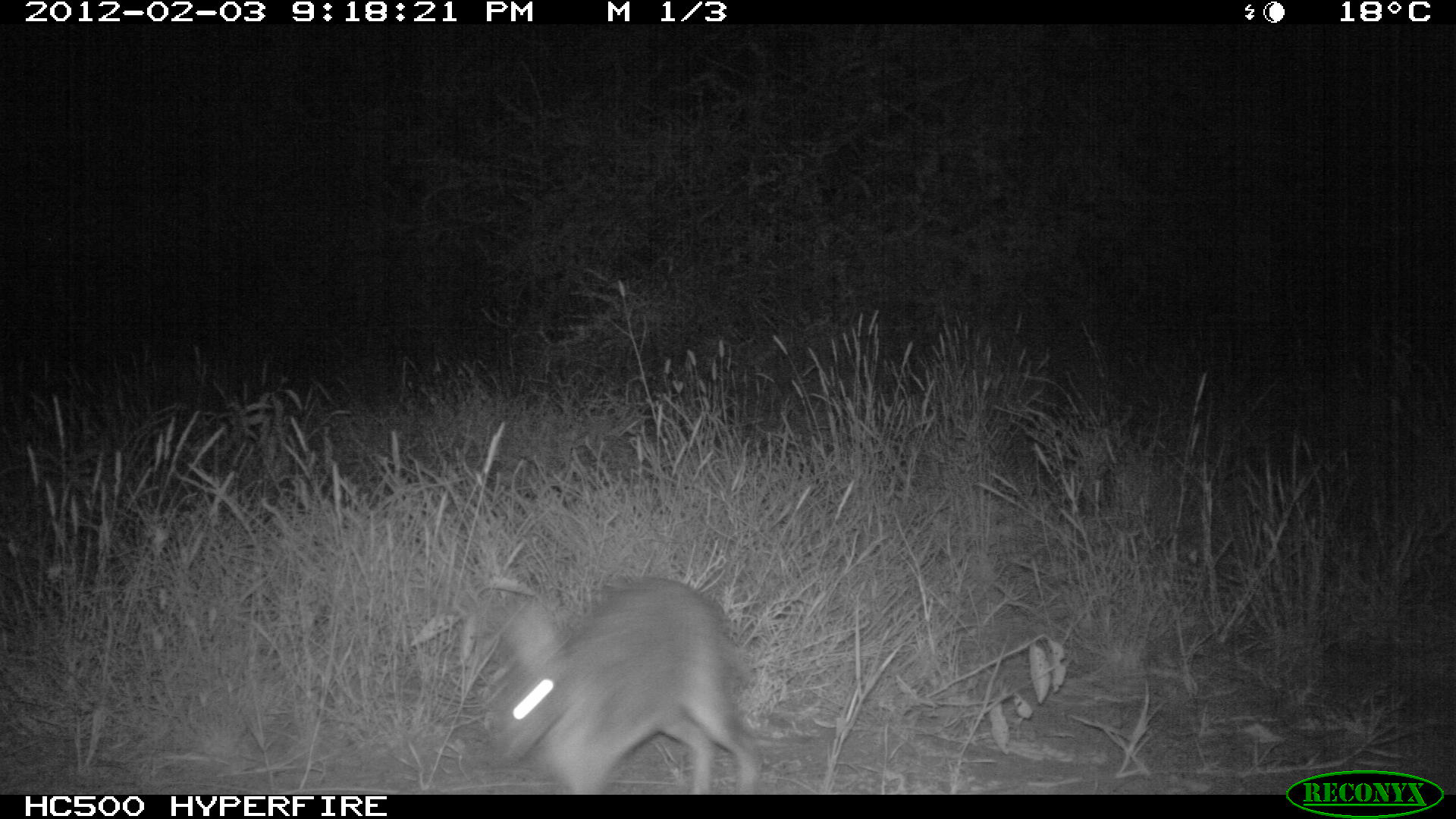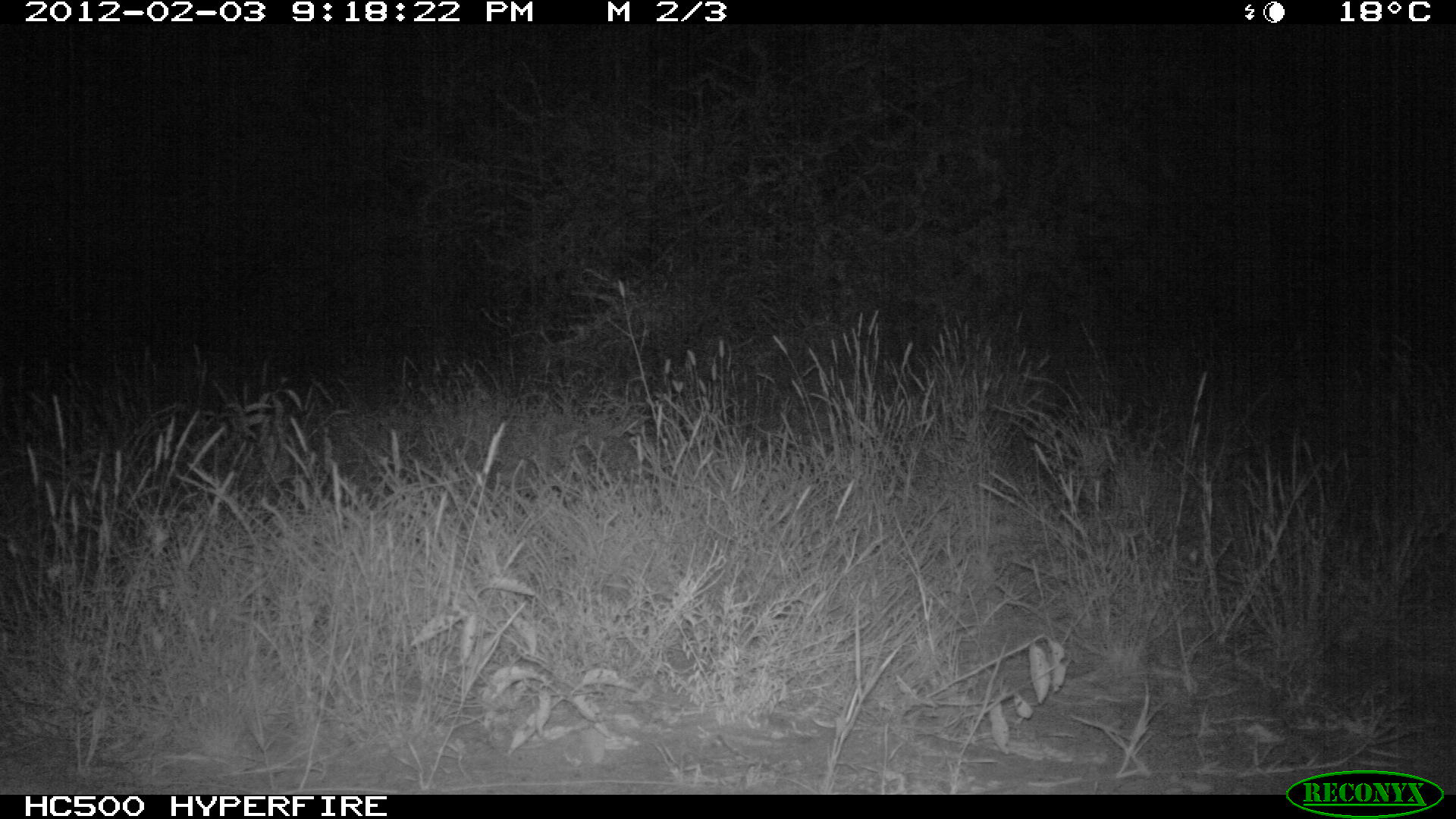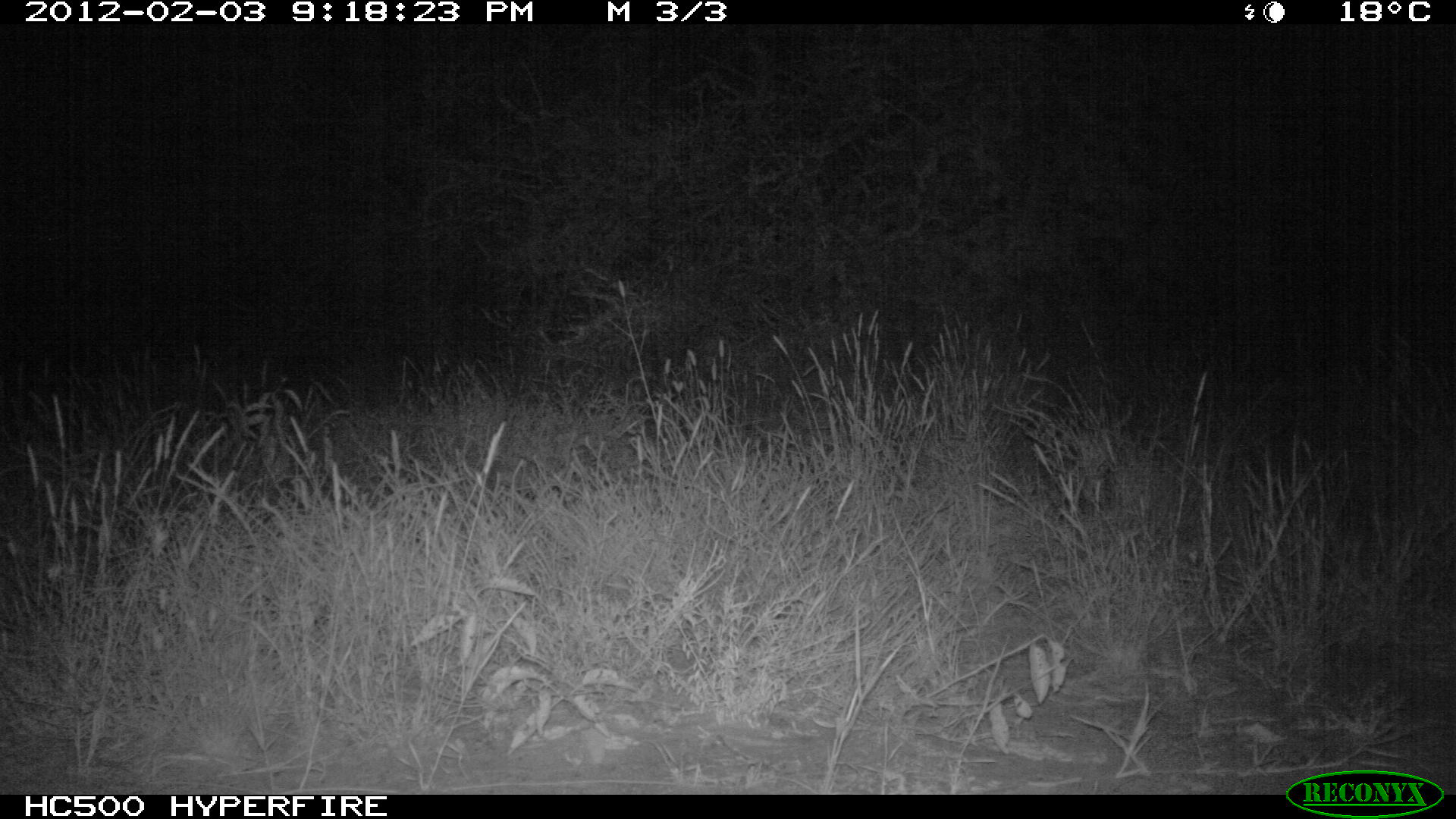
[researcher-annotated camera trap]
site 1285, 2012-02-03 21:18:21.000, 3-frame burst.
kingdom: Animalia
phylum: Chordata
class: Mammalia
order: Lagomorpha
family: Leporidae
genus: Lepus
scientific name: Lepus saxatilis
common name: scrub hare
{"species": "Lepus saxatilis (scrub hare)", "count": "1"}